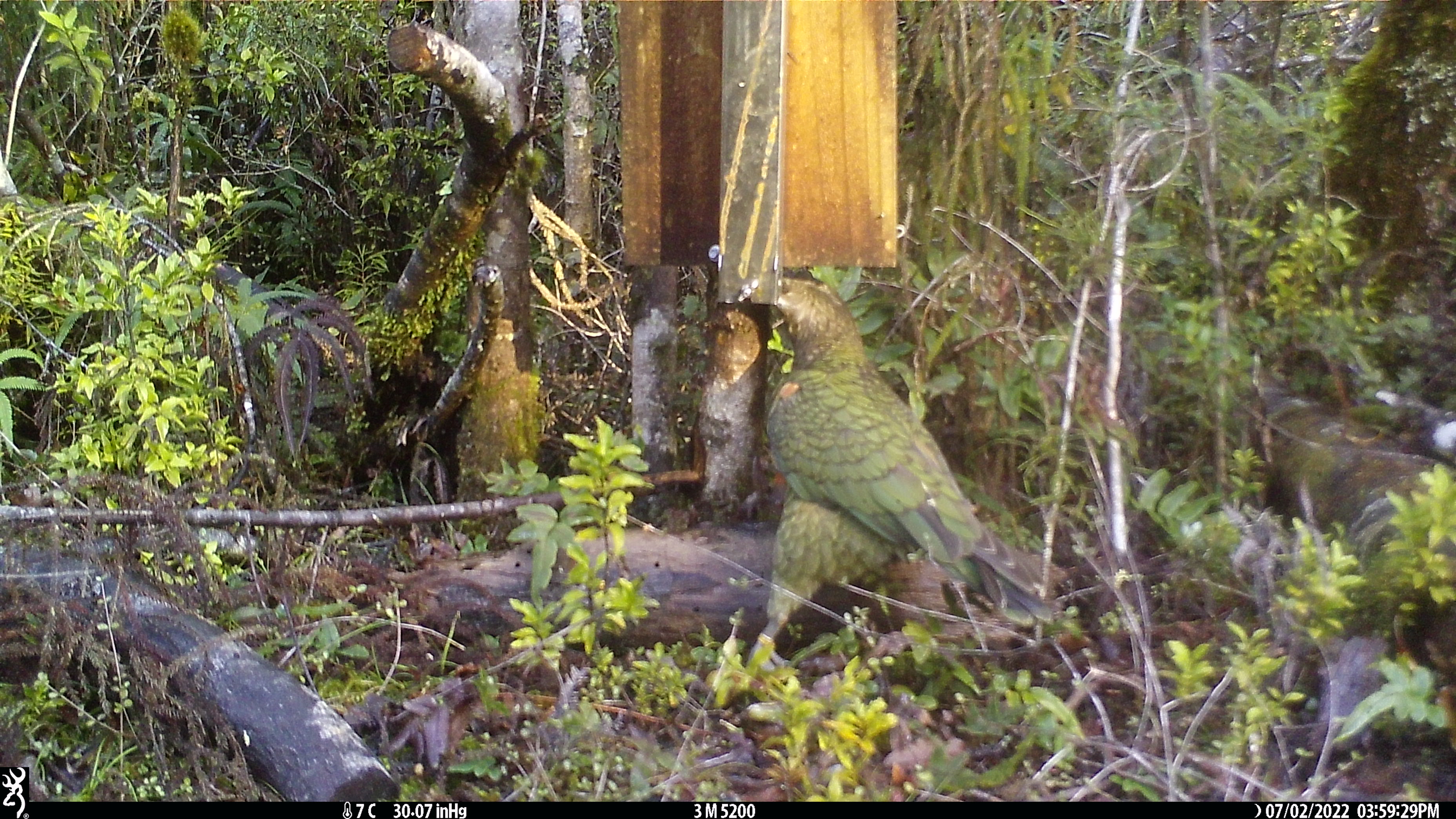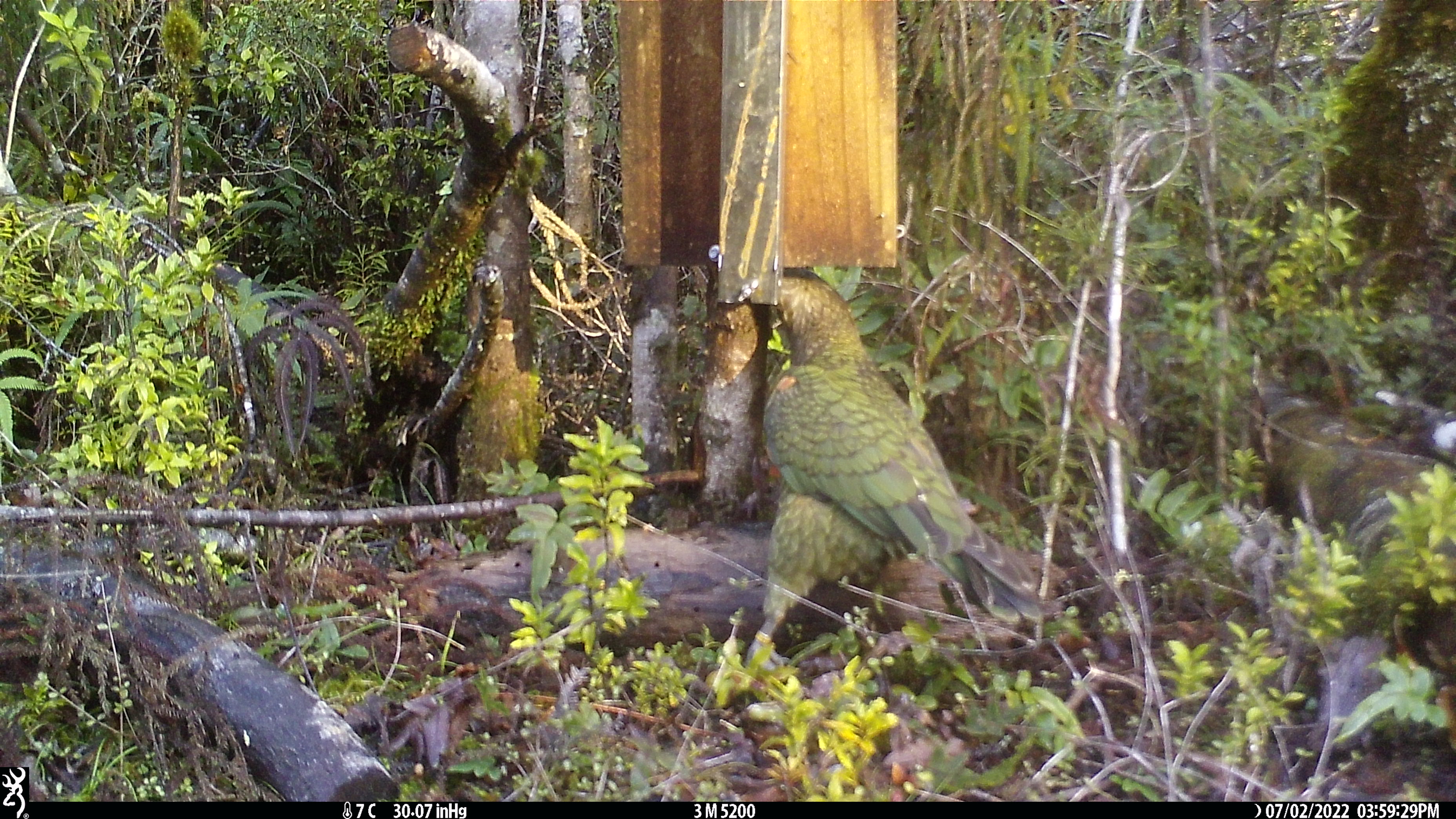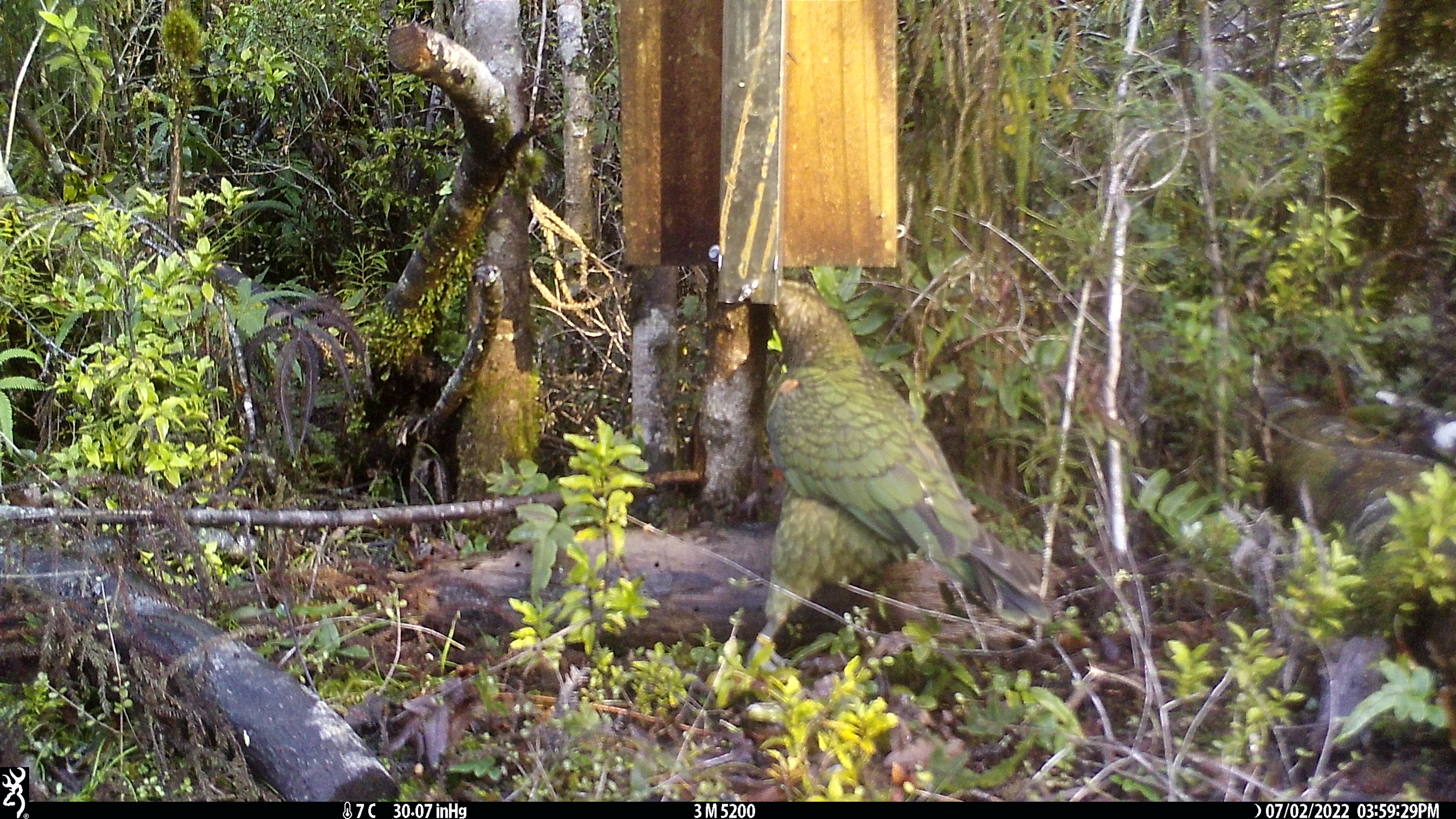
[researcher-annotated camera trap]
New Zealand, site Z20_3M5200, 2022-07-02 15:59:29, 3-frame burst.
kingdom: Animalia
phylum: Chordata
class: Aves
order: Psittaciformes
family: Strigopidae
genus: Nestor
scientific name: Nestor notabilis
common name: kea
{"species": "kea (Nestor notabilis)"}